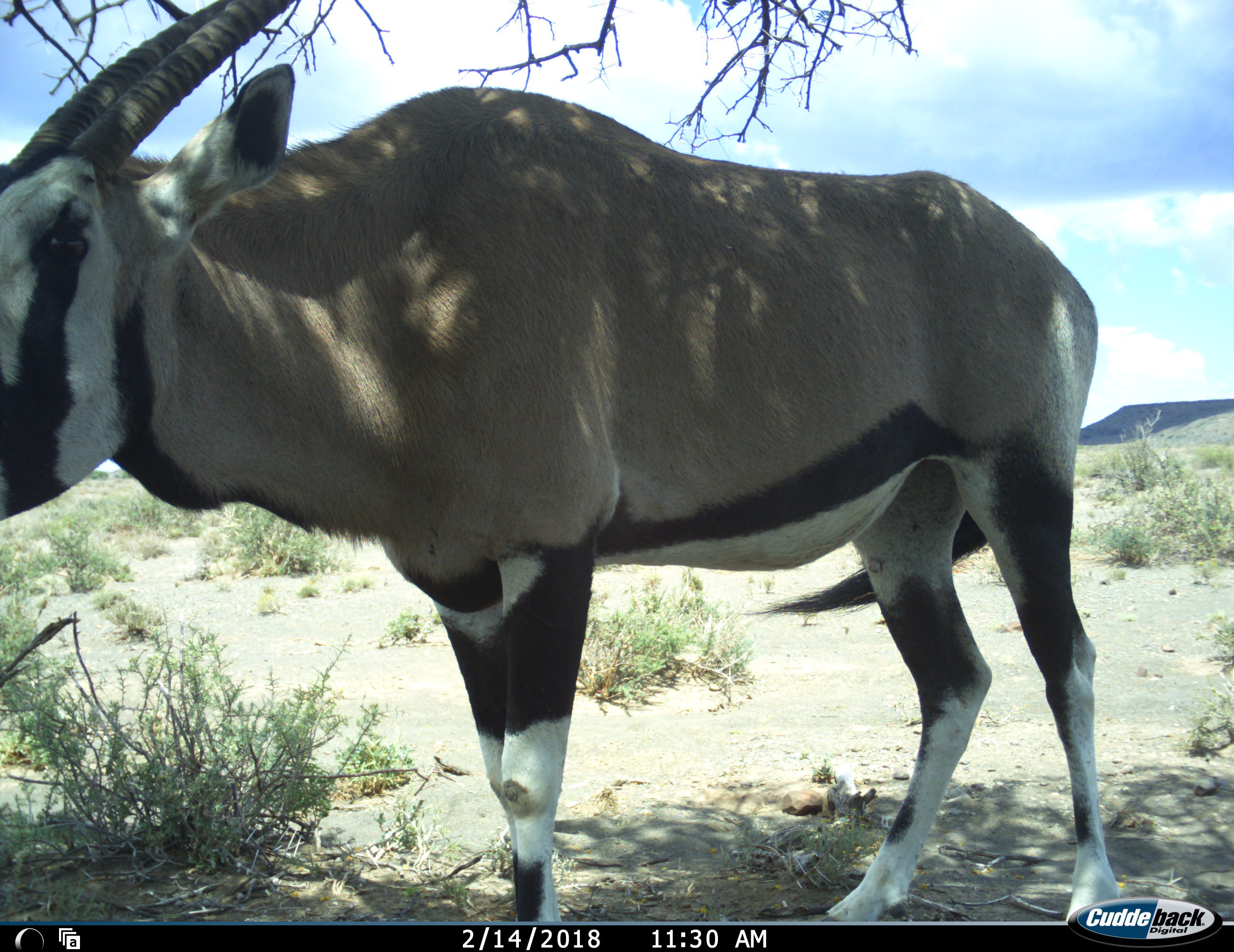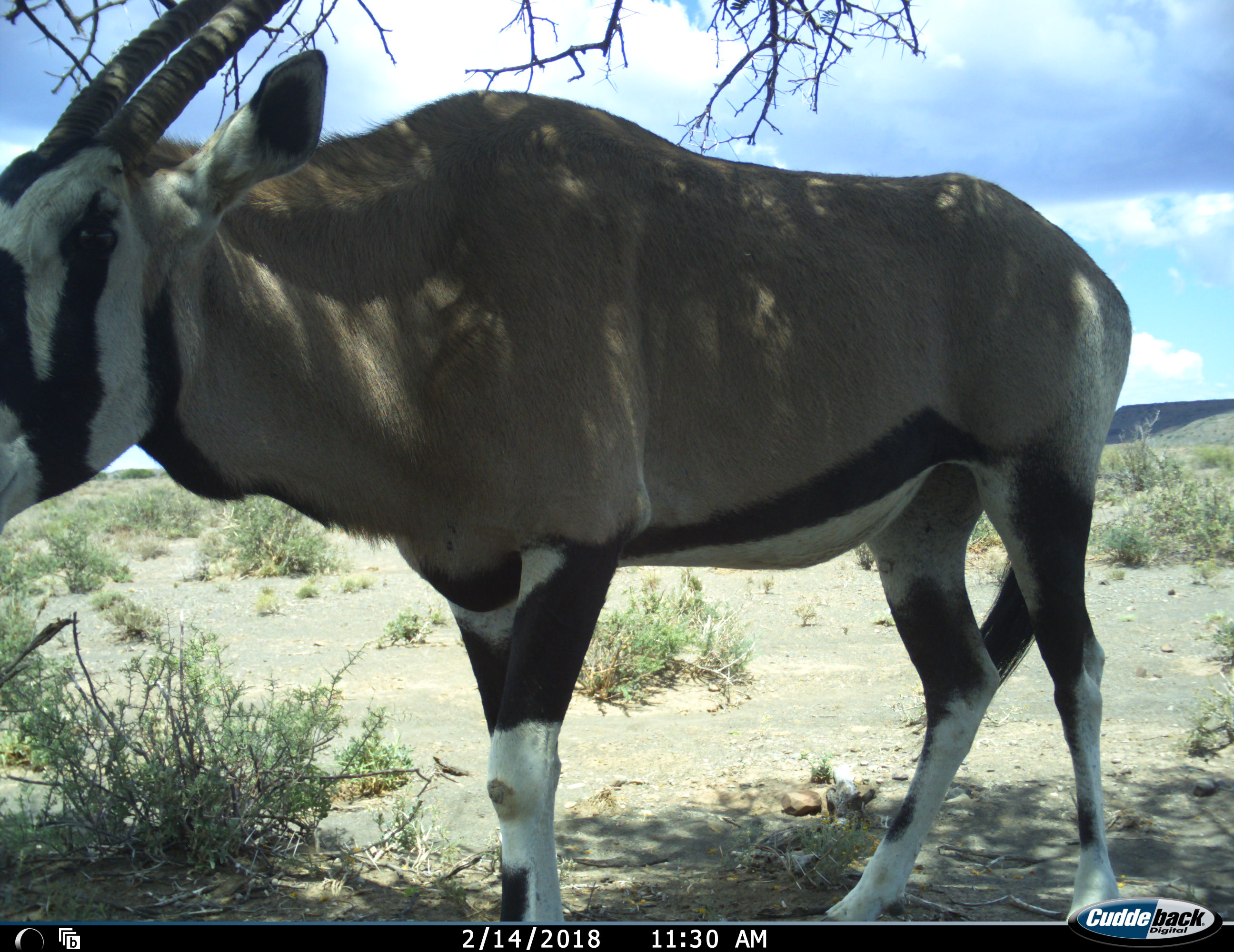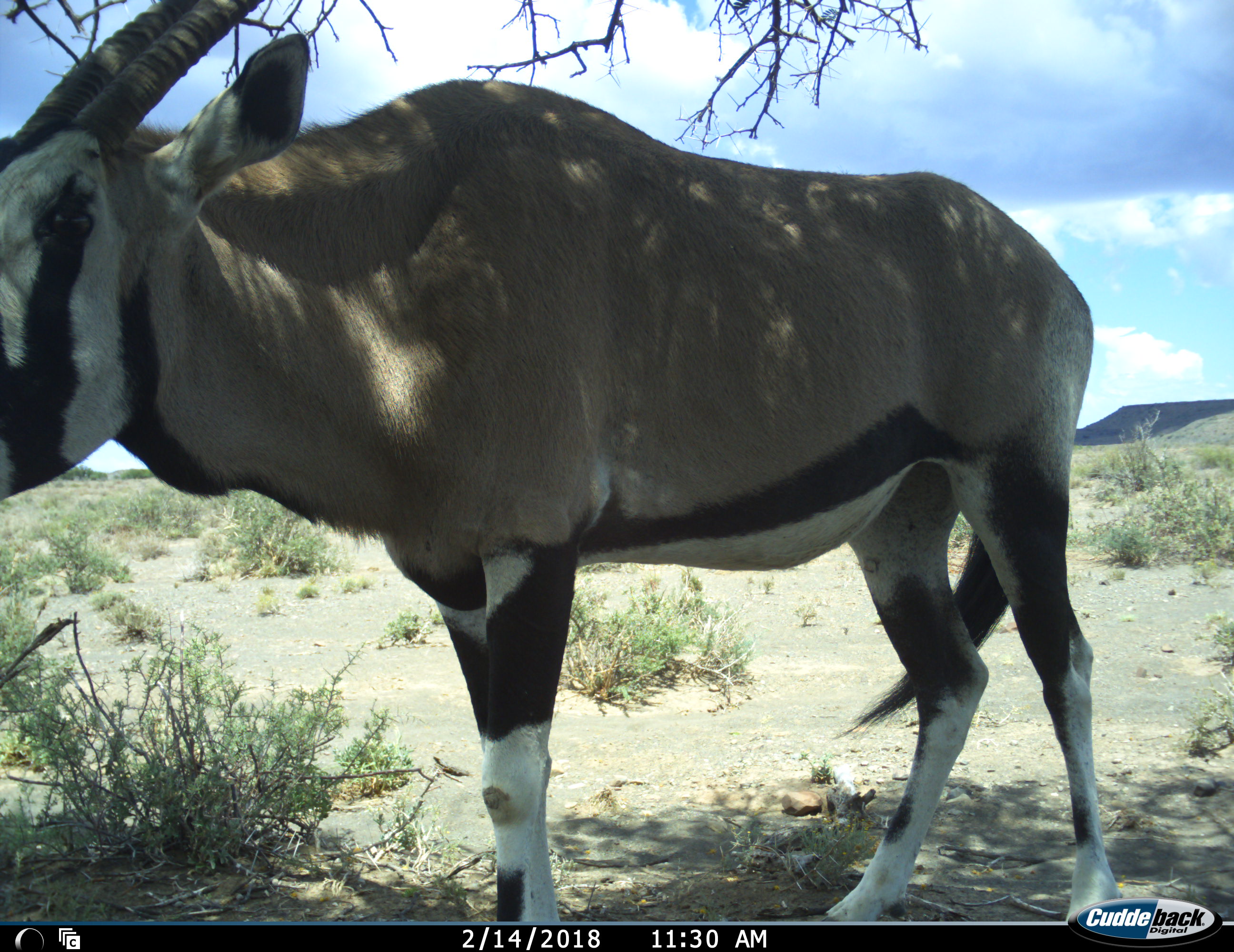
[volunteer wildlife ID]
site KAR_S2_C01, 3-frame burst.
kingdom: Animalia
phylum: Chordata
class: Mammalia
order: Artiodactyla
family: Bovidae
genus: Oryx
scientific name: Oryx gazella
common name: gemsbok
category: oryx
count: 1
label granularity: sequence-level